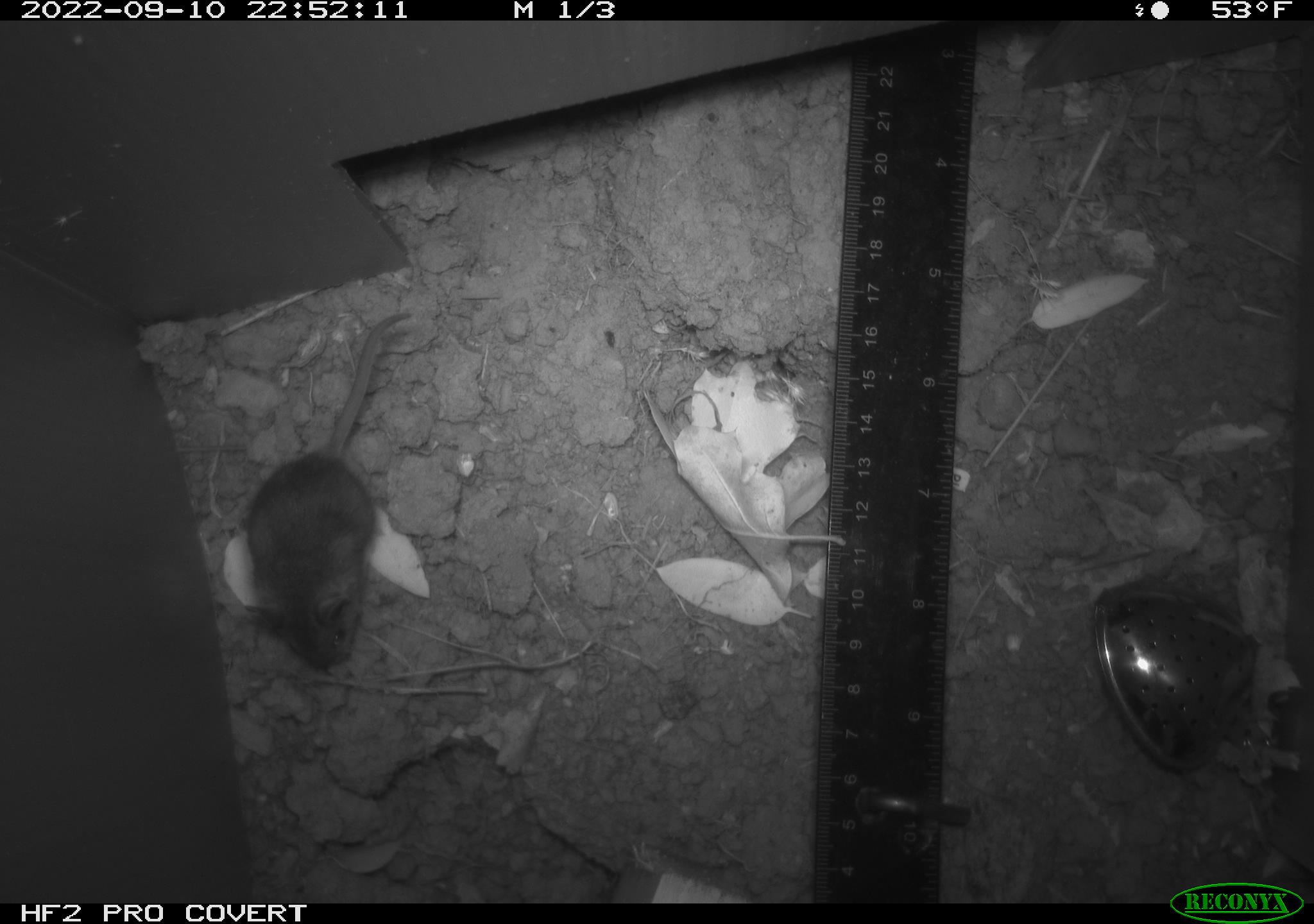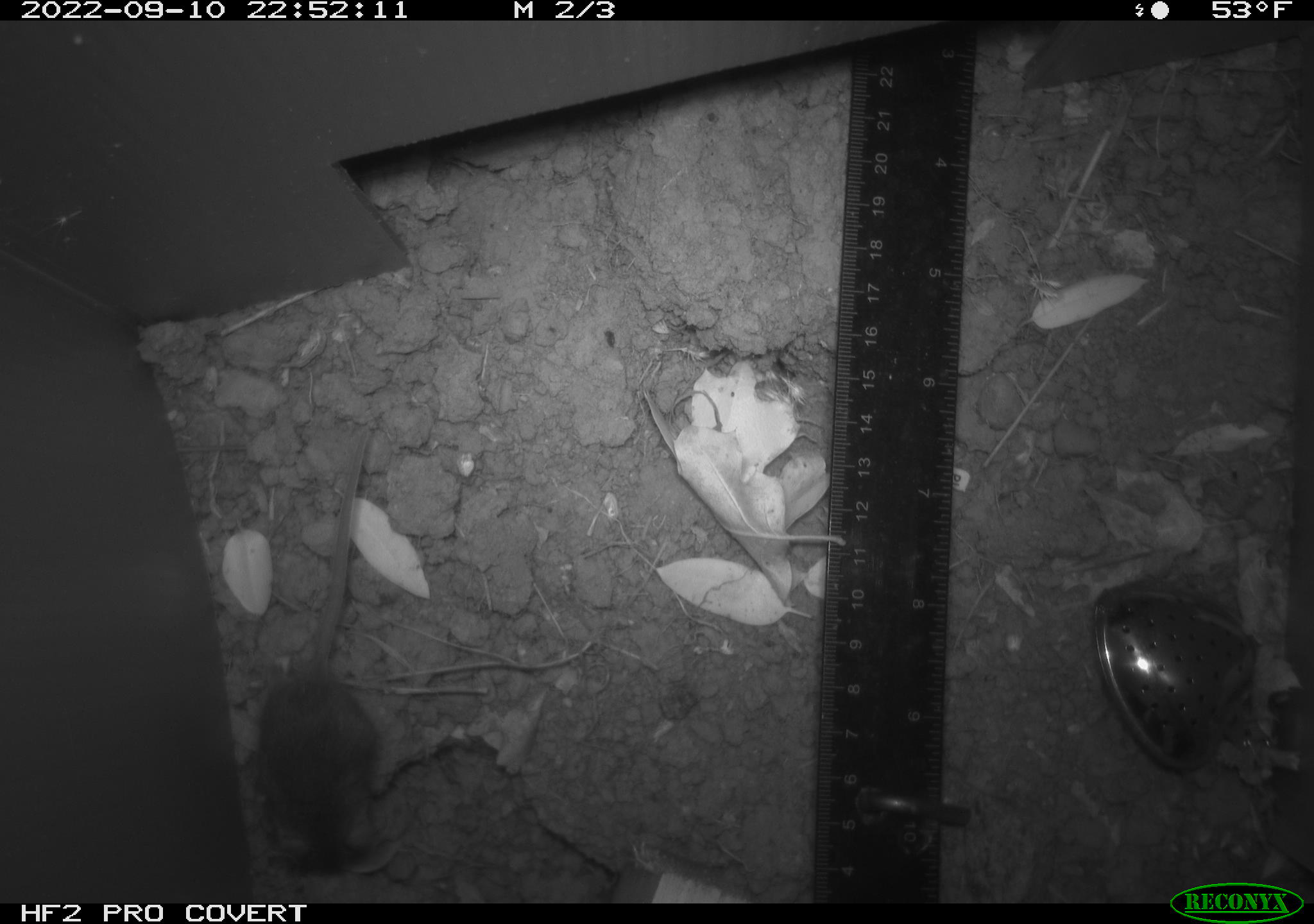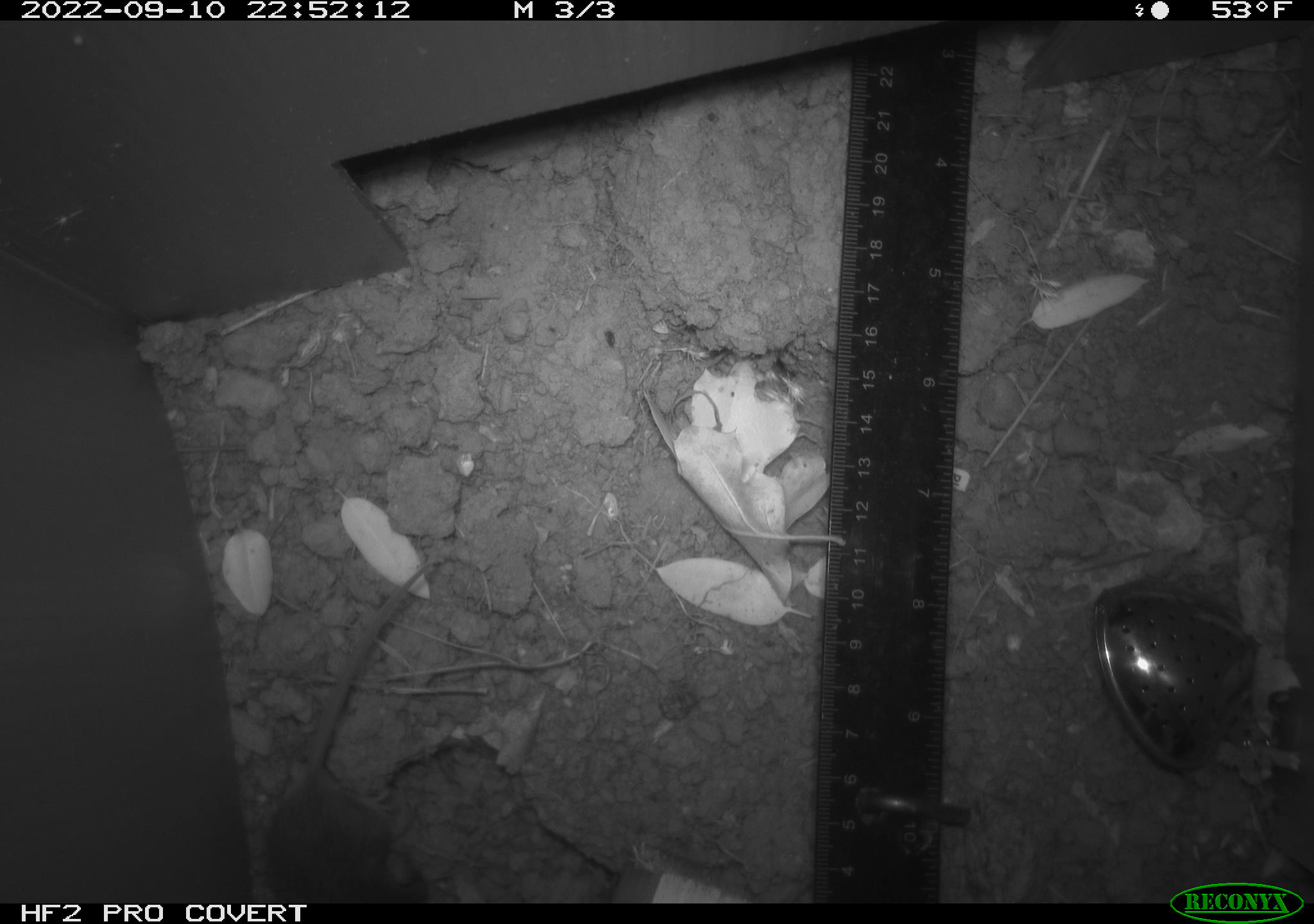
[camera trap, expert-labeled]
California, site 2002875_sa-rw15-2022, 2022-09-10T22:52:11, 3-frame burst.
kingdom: Animalia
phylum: Chordata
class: Mammalia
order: Rodentia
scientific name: Rodentia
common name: mouse species